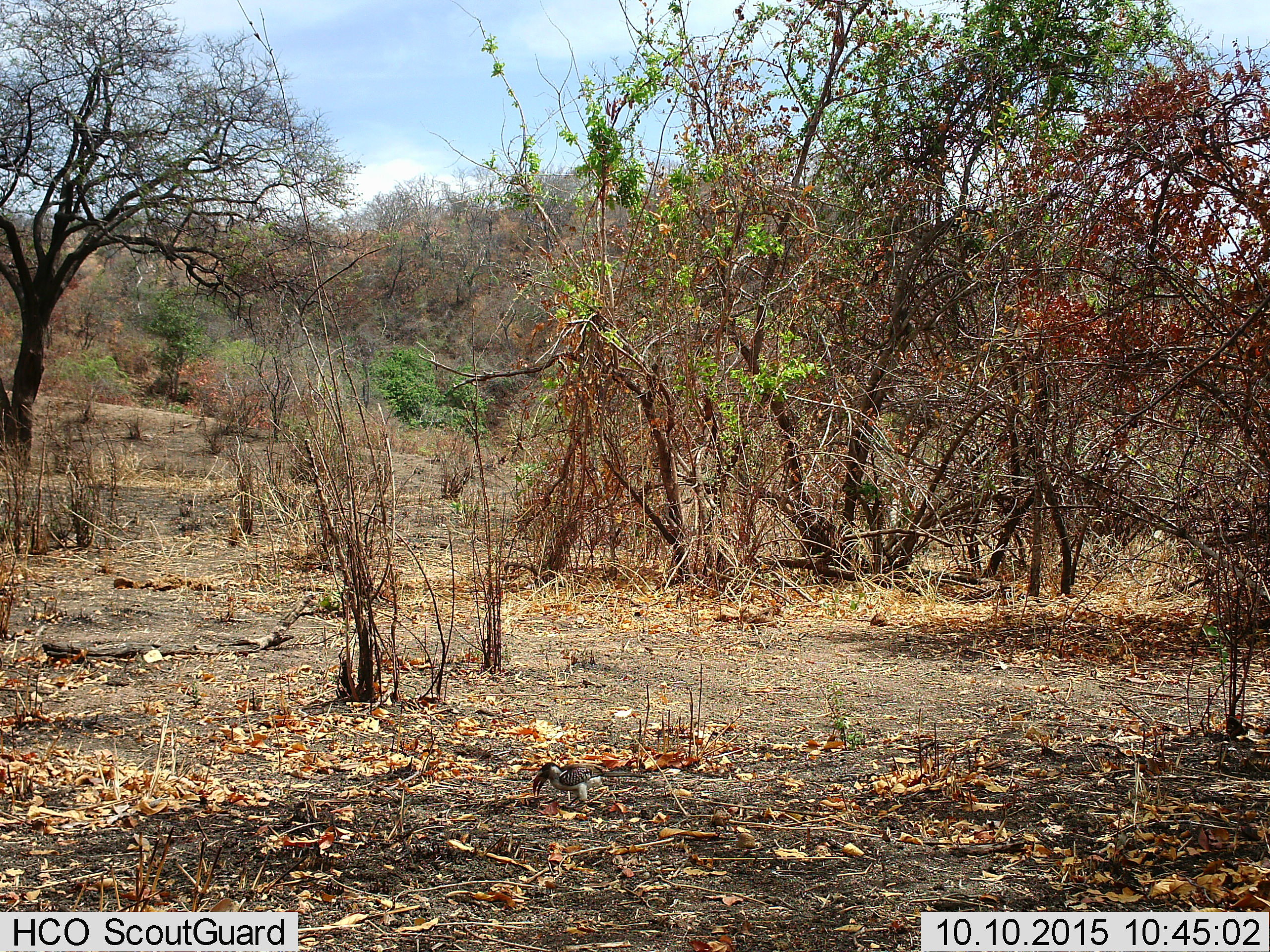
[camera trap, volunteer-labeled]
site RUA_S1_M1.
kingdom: Animalia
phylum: Chordata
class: Aves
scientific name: Aves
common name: bird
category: birdother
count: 1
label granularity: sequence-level